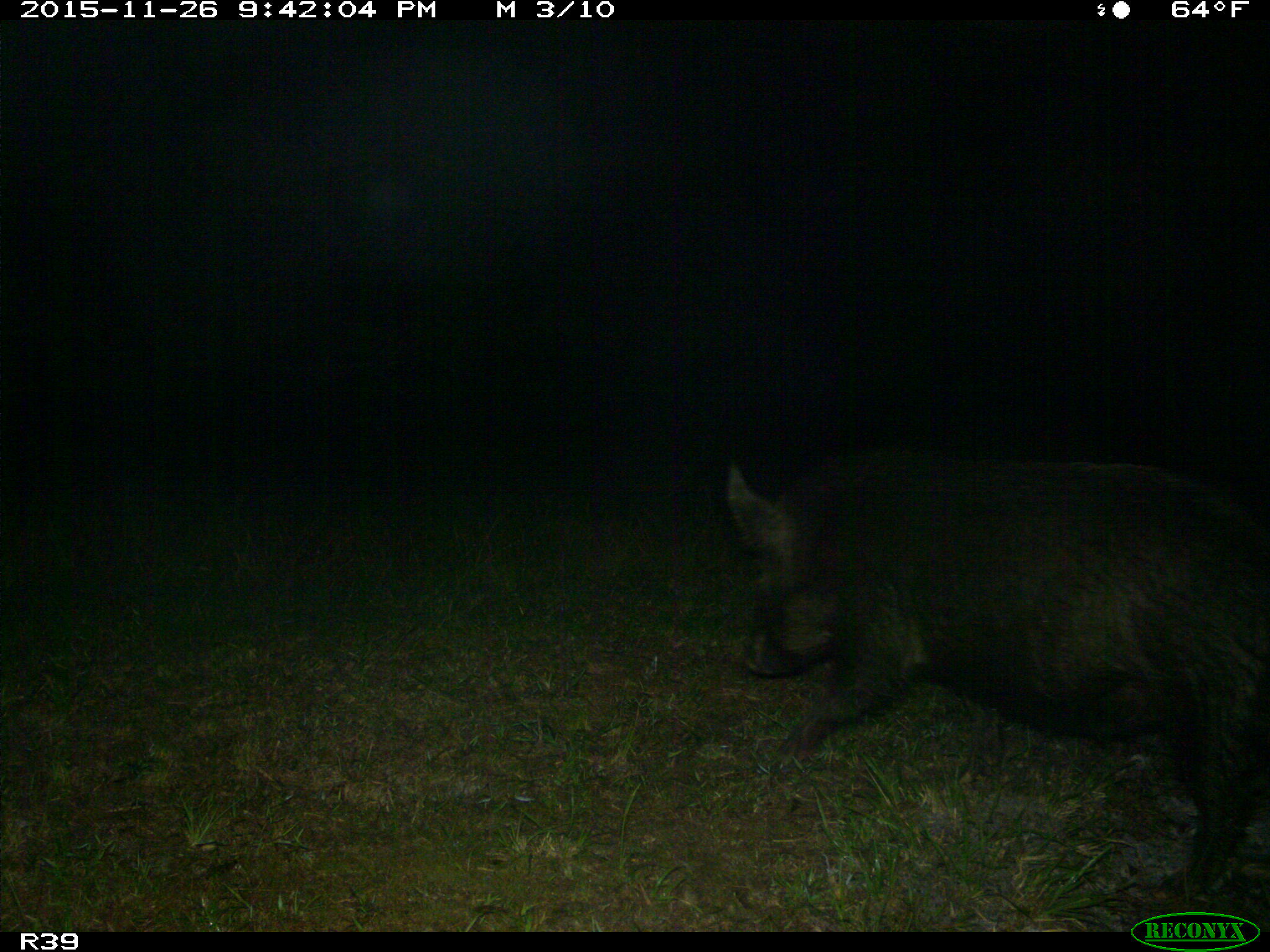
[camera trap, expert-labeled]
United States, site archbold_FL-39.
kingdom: Animalia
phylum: Chordata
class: Mammalia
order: Artiodactyla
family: Suidae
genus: Sus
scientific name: Sus scrofa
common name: wild boar